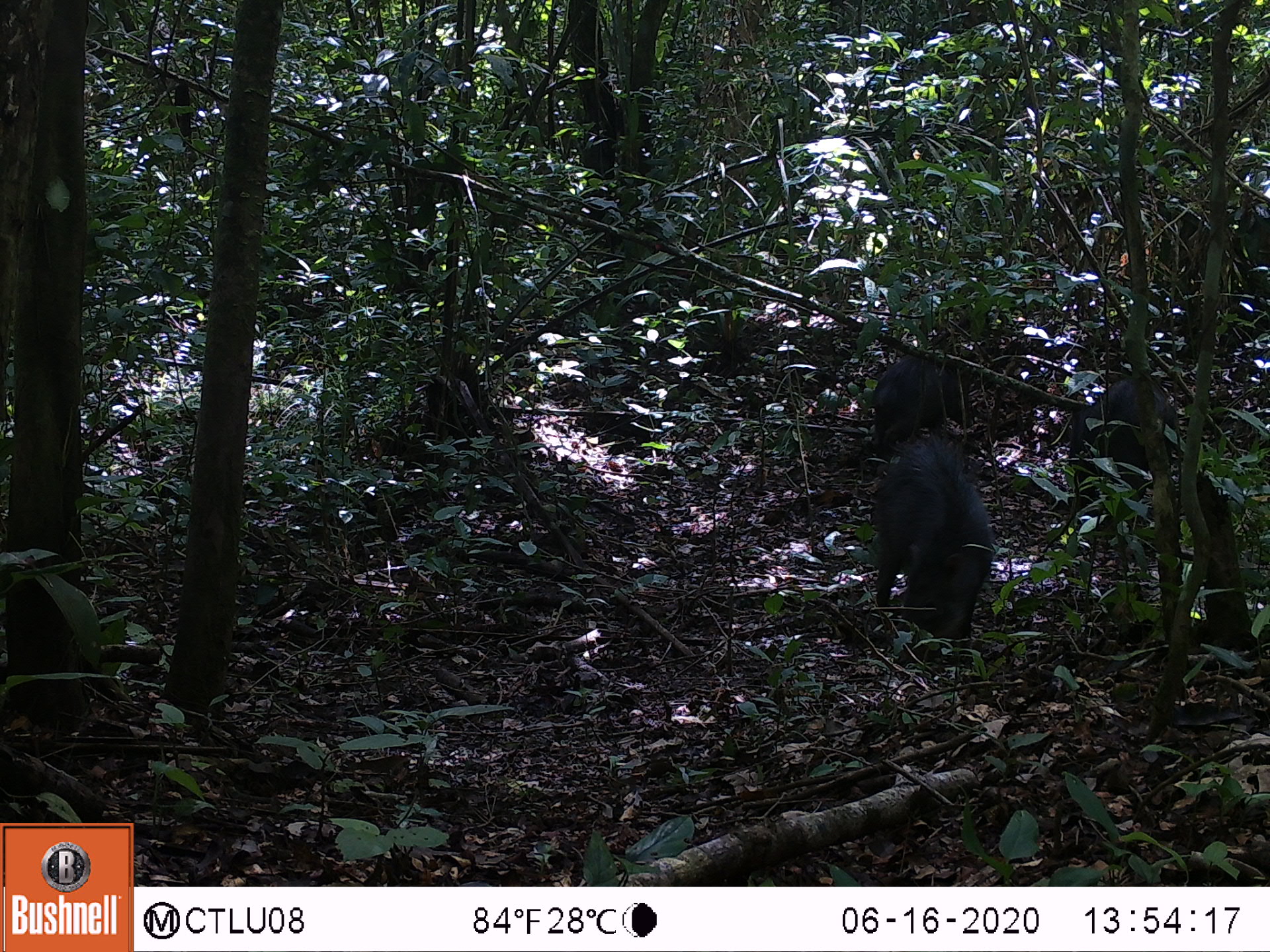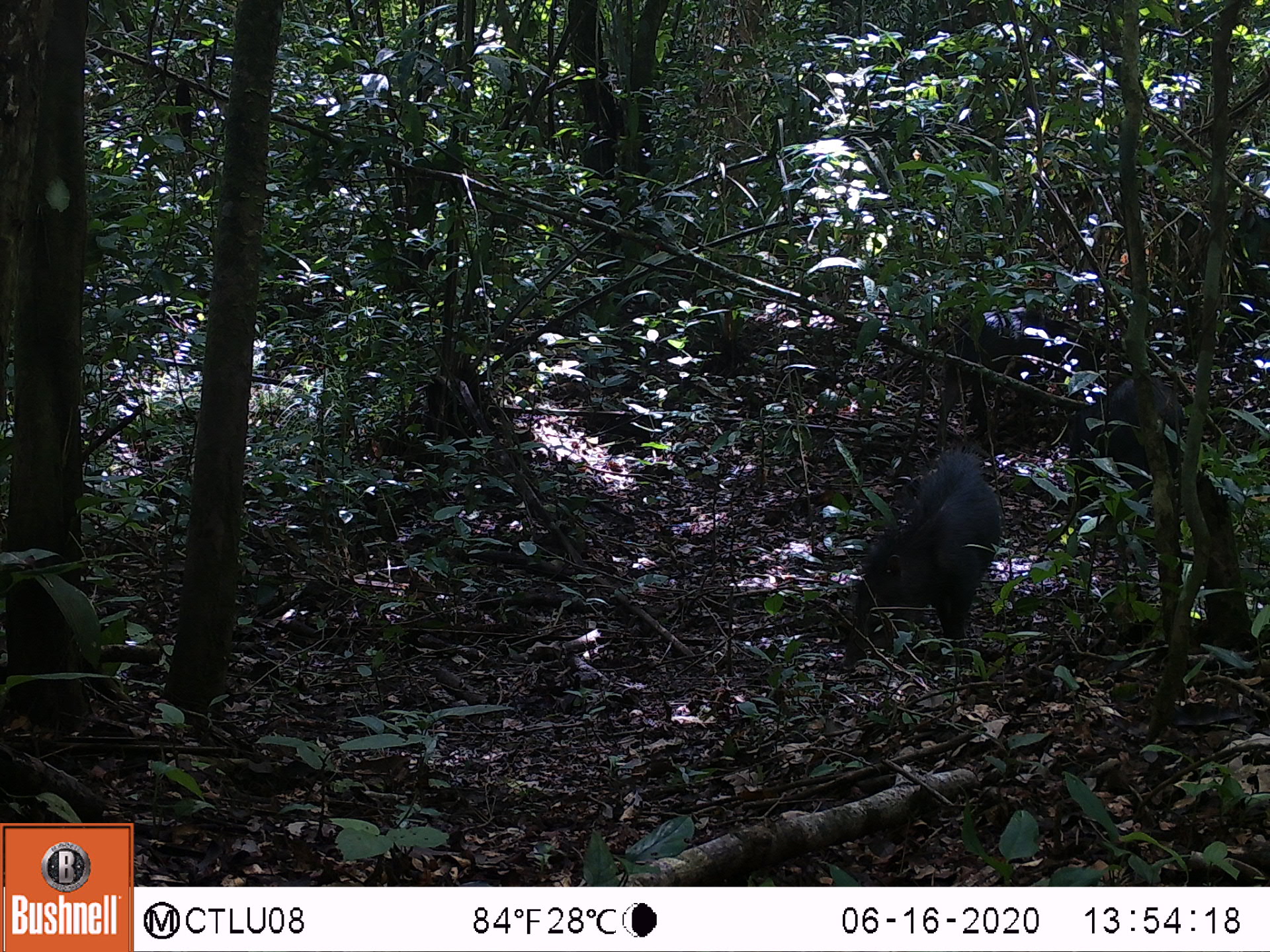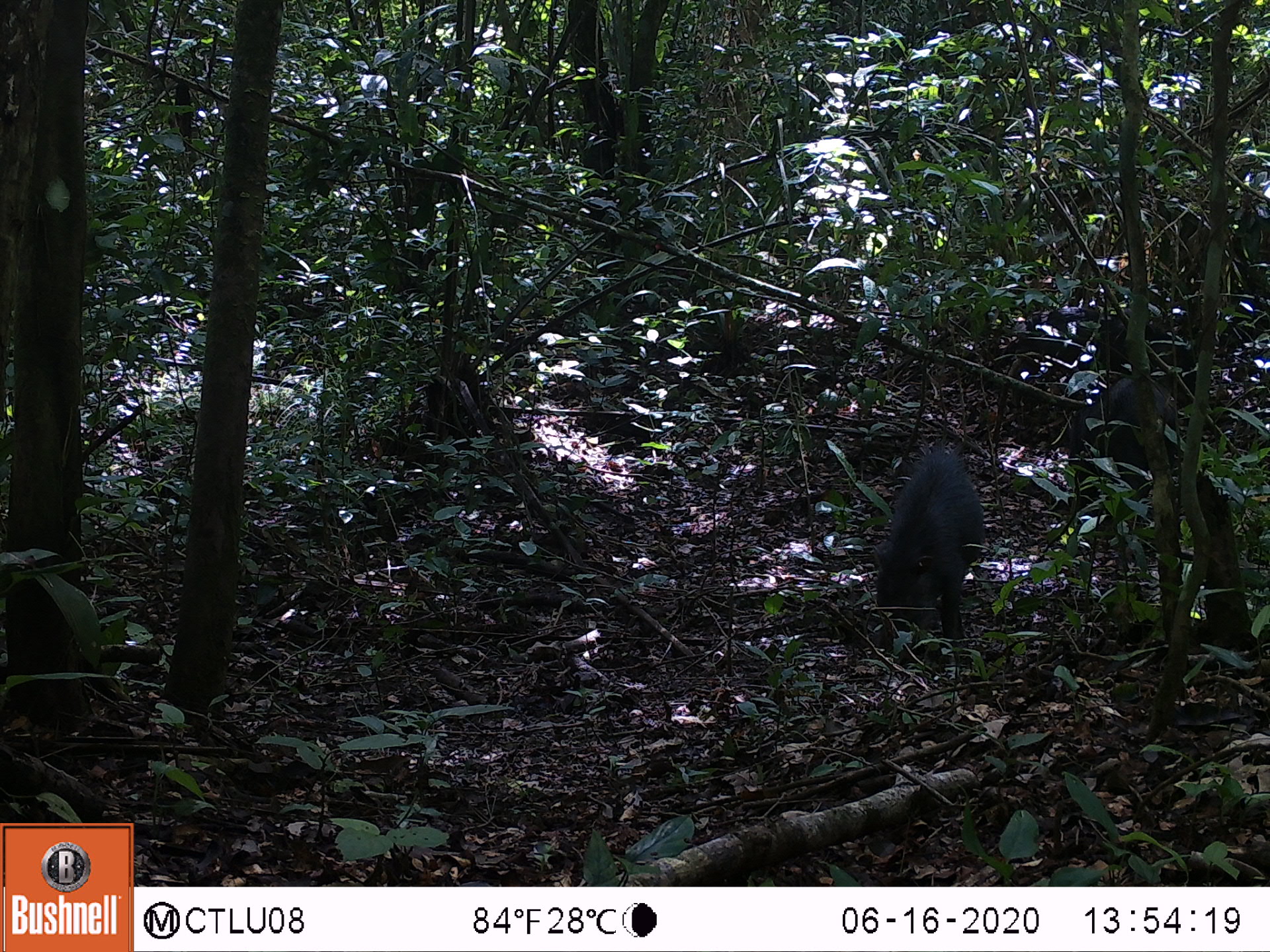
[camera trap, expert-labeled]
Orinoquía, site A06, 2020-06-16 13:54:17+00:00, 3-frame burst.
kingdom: Animalia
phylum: Chordata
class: Mammalia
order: Artiodactyla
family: Tayassuidae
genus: Tayassu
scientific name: Tayassu pecari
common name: white-lipped peccary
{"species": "white-lipped peccary (Tayassu pecari)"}